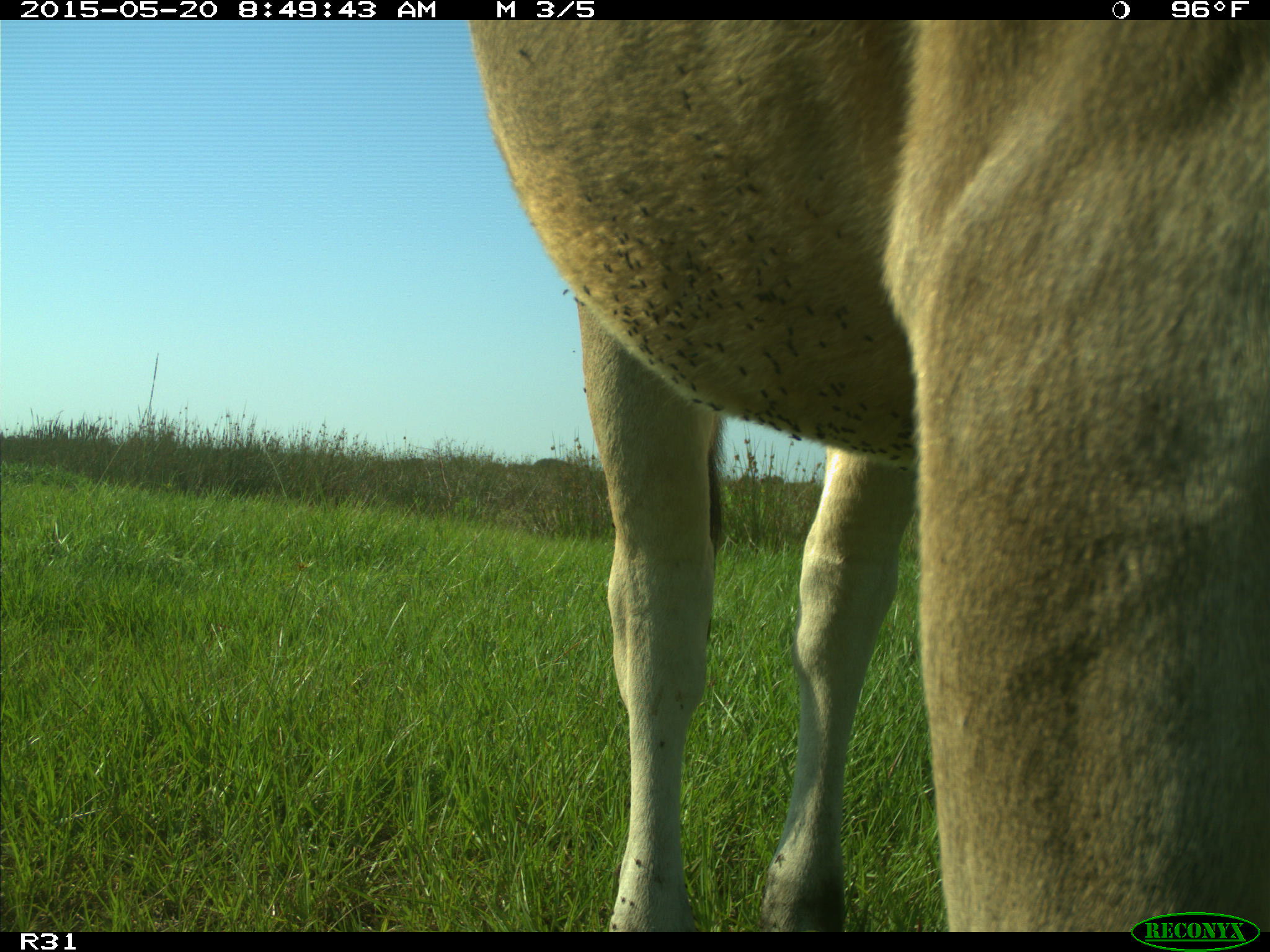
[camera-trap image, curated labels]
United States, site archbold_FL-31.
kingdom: Animalia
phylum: Chordata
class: Mammalia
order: Artiodactyla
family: Bovidae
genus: Bos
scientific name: Bos taurus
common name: domestic cow